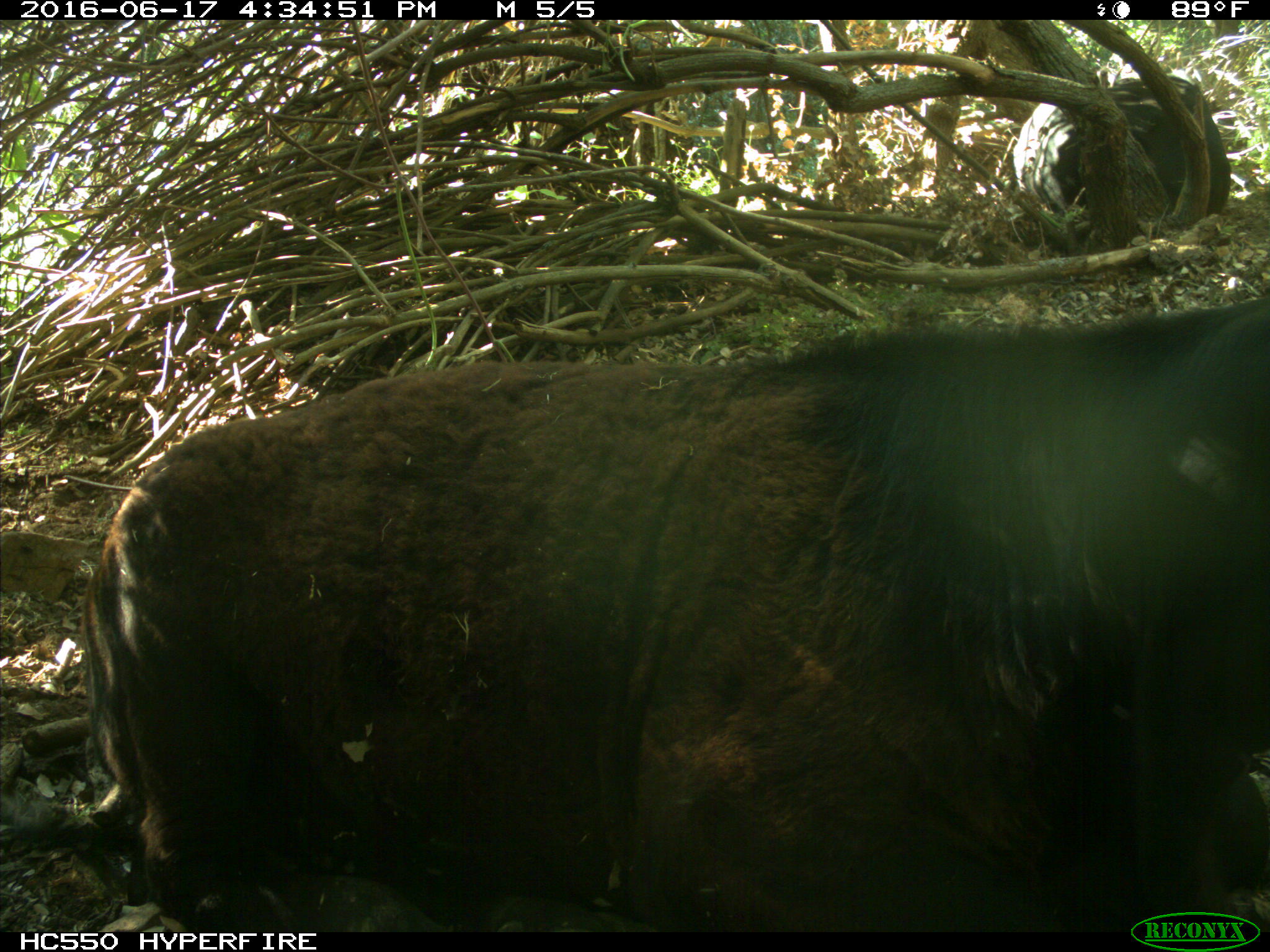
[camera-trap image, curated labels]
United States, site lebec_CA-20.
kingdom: Animalia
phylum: Chordata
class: Mammalia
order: Artiodactyla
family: Bovidae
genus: Bos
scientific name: Bos taurus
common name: domestic cow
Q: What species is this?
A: Bos taurus (domestic cow).